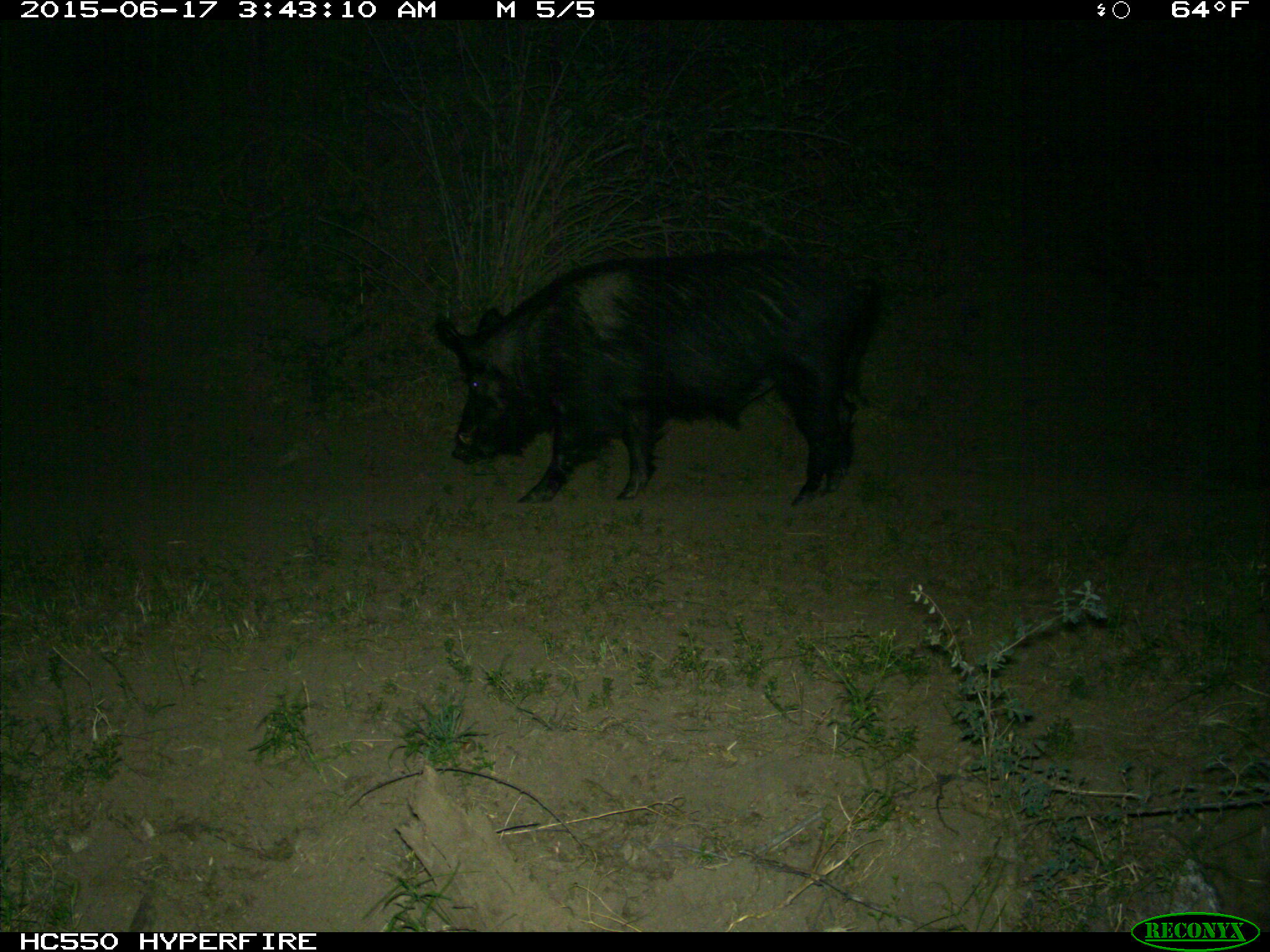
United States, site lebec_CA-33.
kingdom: Animalia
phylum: Chordata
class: Mammalia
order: Artiodactyla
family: Suidae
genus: Sus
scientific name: Sus scrofa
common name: wild boar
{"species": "Sus scrofa (wild boar)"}